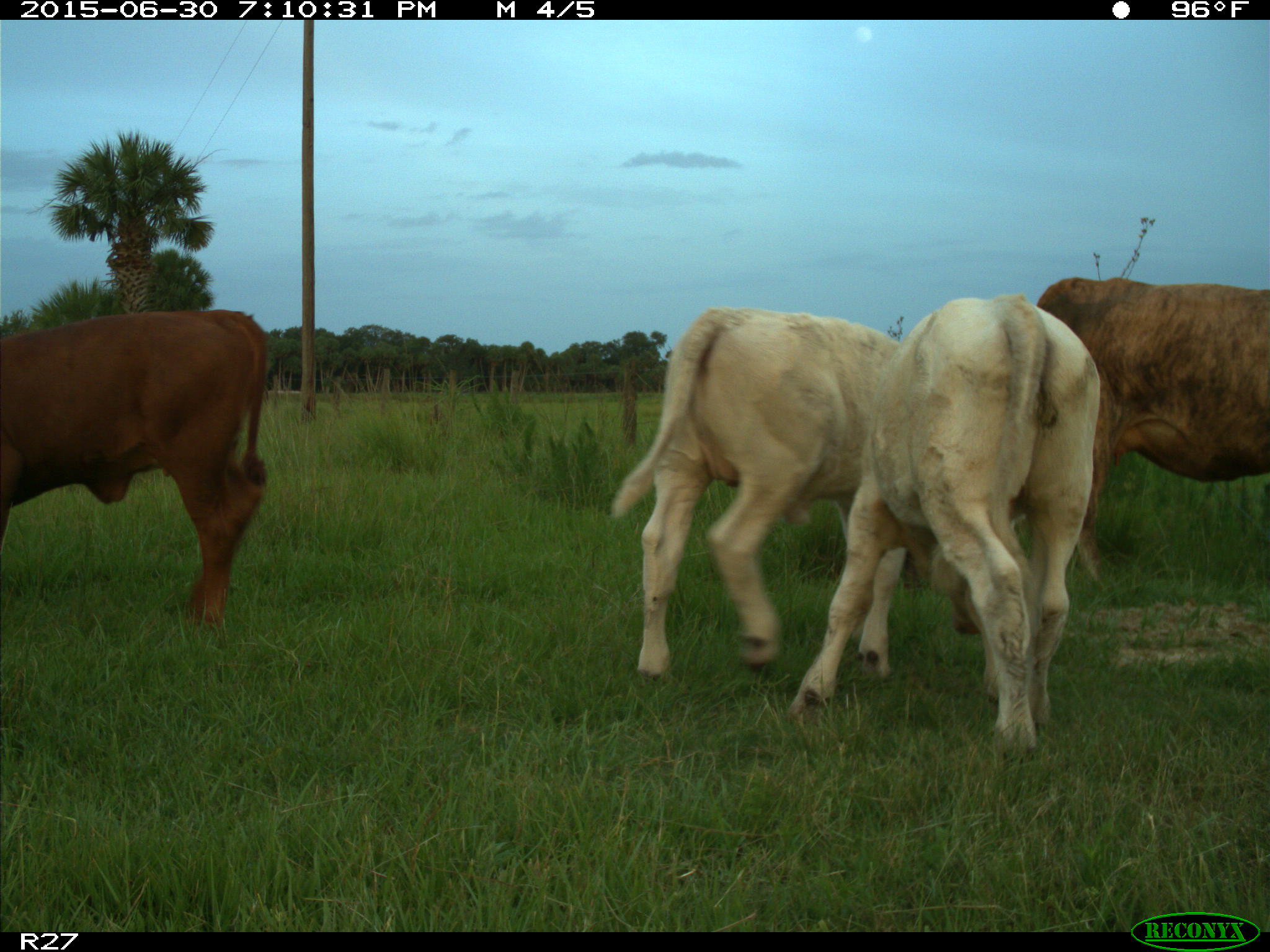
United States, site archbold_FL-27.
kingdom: Animalia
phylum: Chordata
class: Mammalia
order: Artiodactyla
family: Bovidae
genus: Bos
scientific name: Bos taurus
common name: domestic cow